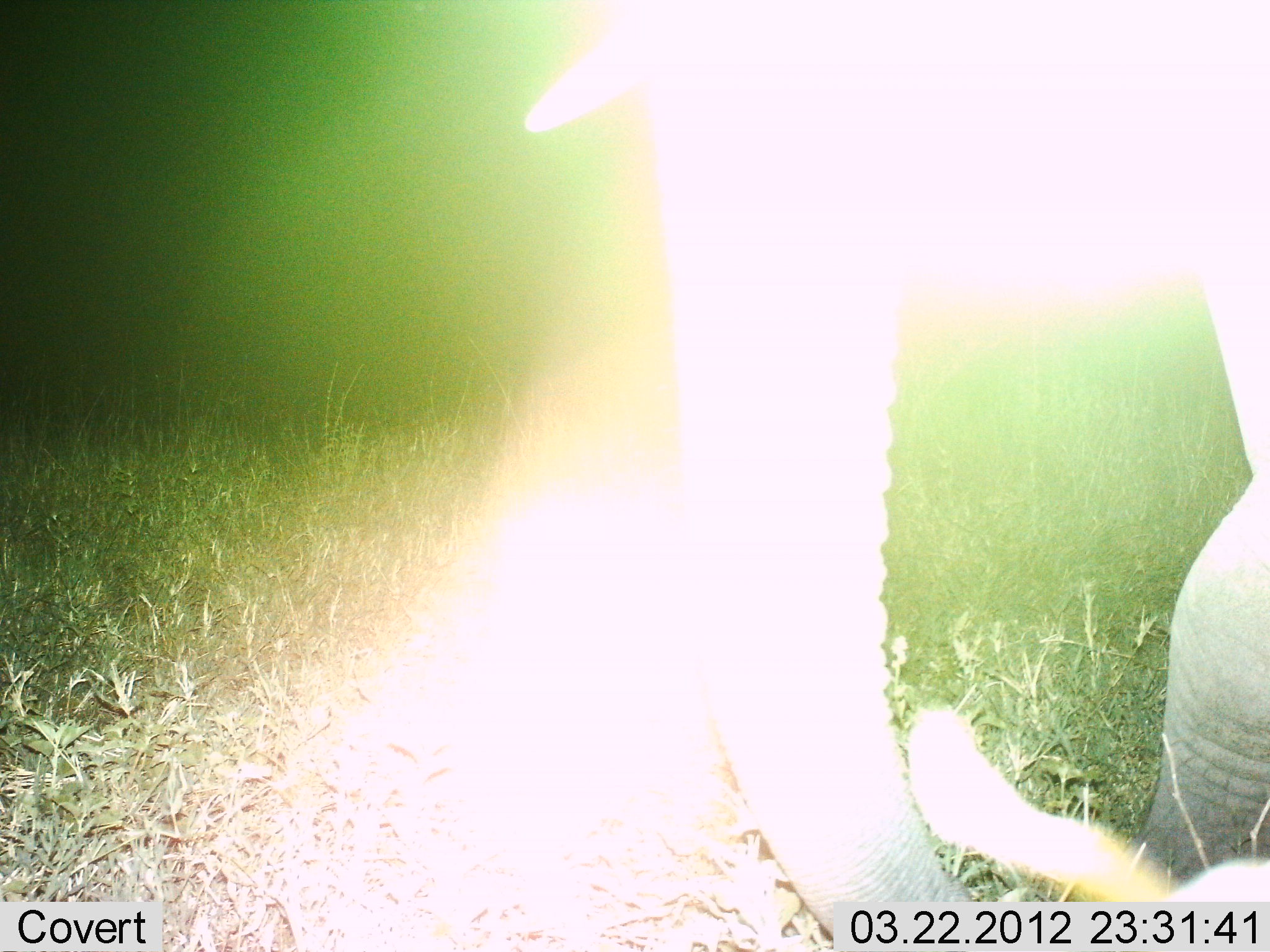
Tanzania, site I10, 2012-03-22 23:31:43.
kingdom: Animalia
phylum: Chordata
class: Mammalia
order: Proboscidea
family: Elephantidae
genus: Loxodonta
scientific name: Loxodonta africana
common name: african bush elephant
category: elephant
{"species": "elephant (african bush elephant) (Loxodonta africana)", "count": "1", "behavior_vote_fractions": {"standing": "61%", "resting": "0%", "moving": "39%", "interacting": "0%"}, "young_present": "4%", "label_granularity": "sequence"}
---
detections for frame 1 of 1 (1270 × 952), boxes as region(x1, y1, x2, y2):
animal: region(523, 0, 1270, 952)